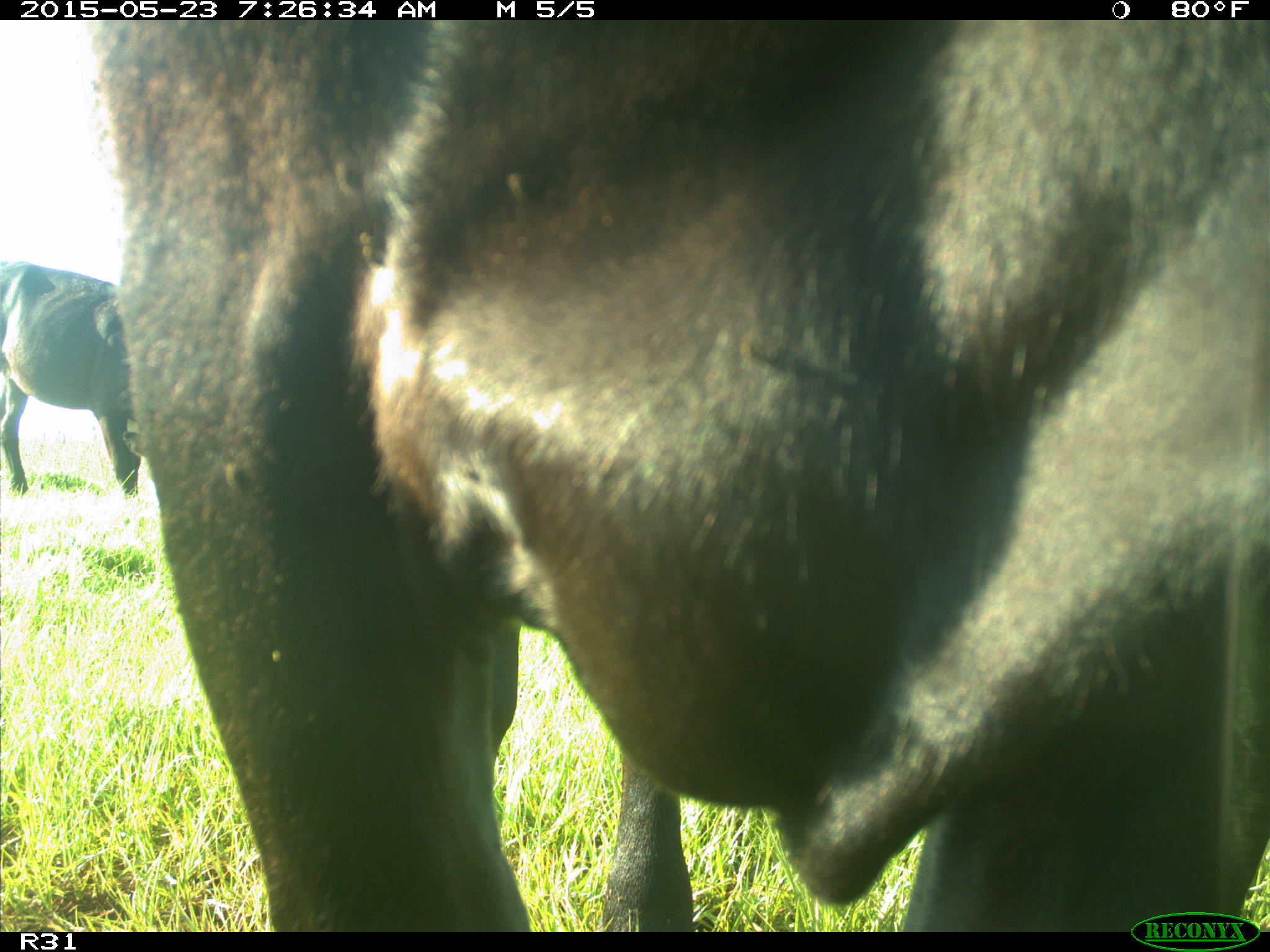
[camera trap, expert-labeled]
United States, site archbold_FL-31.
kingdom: Animalia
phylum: Chordata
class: Mammalia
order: Artiodactyla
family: Bovidae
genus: Bos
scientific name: Bos taurus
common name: domestic cow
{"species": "Bos taurus (domestic cow)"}